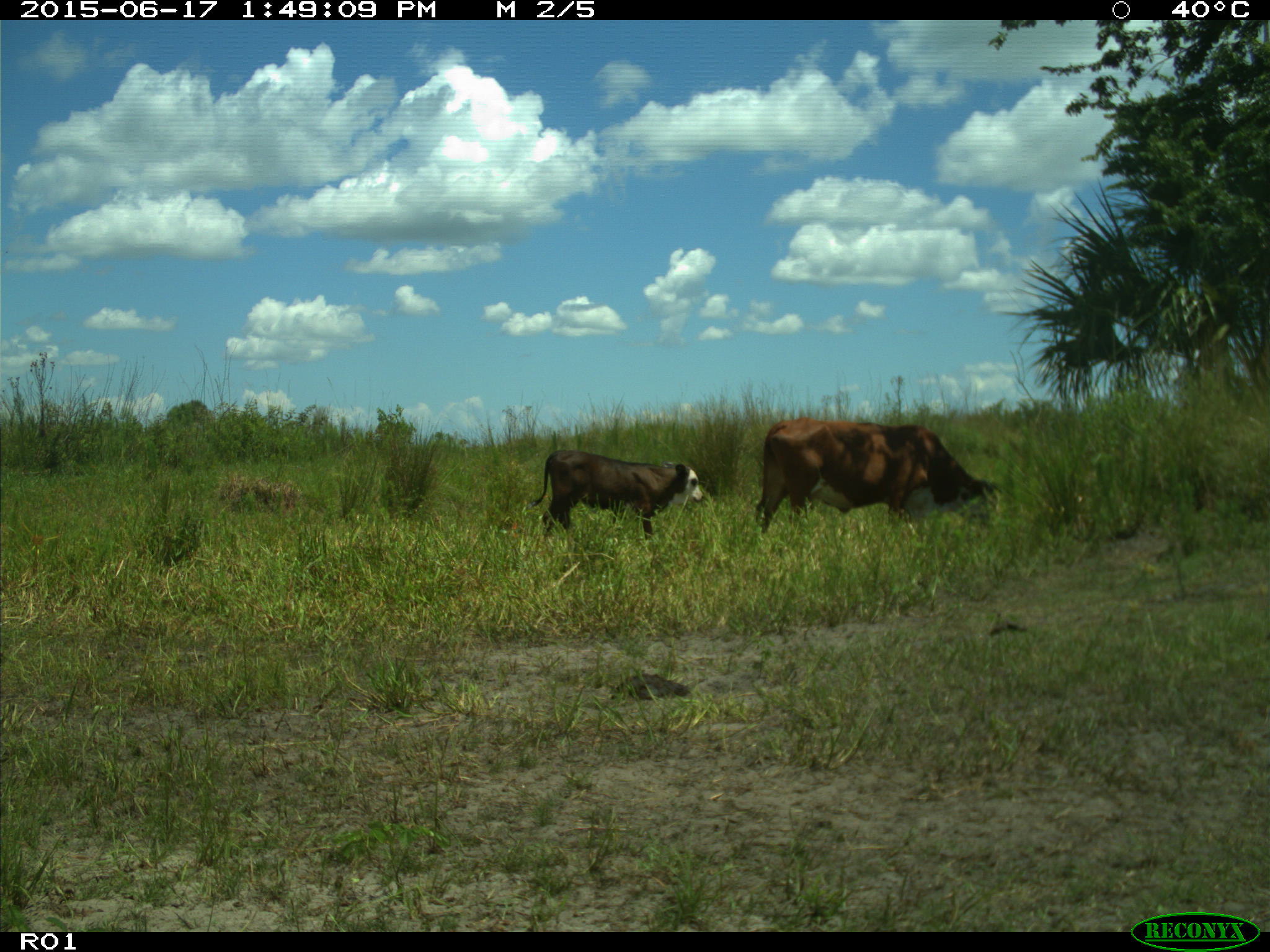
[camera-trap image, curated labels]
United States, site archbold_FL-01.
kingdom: Animalia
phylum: Chordata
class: Mammalia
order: Artiodactyla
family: Bovidae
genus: Bos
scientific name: Bos taurus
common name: domestic cow